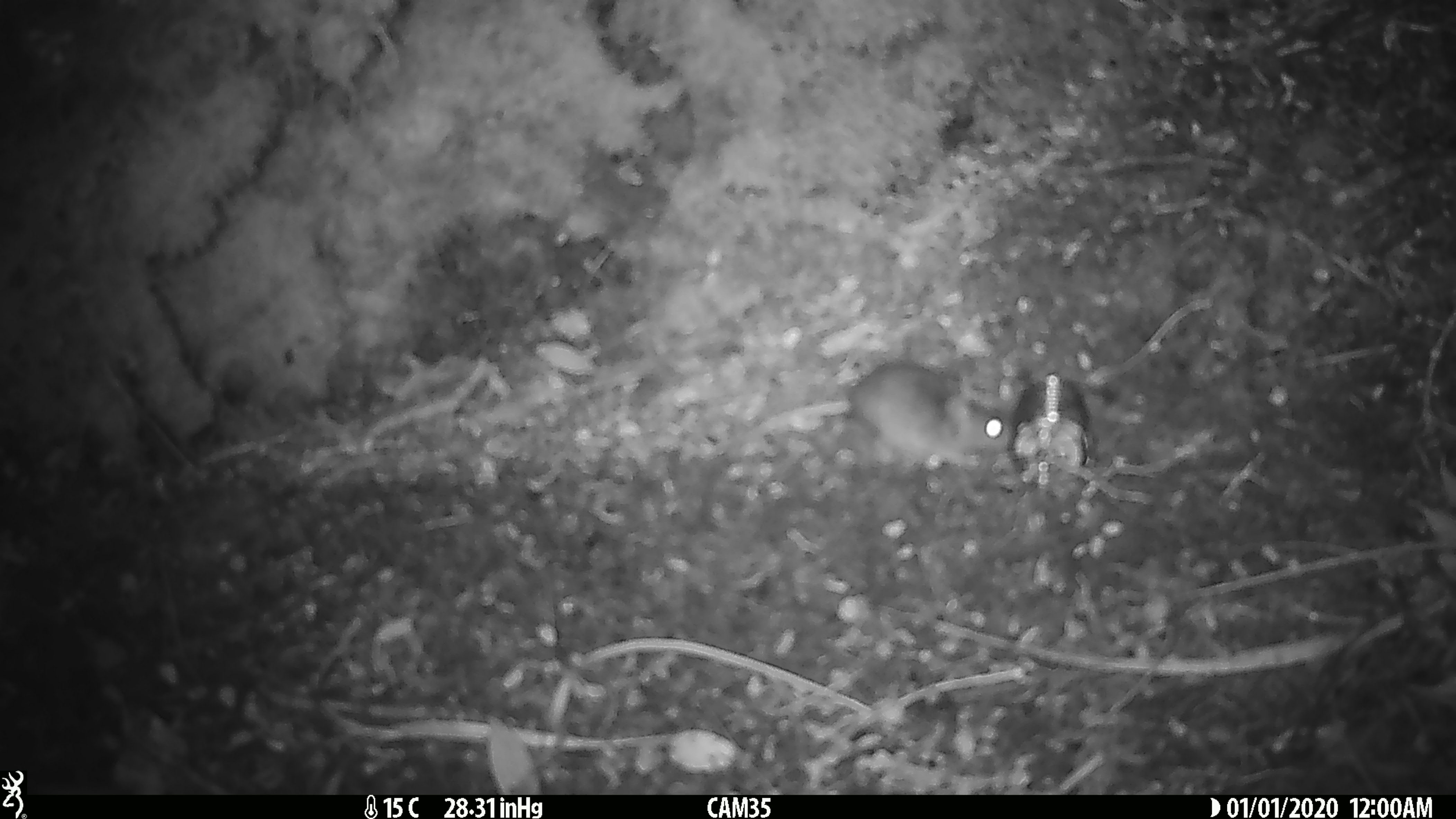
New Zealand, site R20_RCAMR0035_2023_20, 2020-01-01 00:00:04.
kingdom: Animalia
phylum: Chordata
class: Mammalia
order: Rodentia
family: Muridae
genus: Mus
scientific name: Mus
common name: mouse